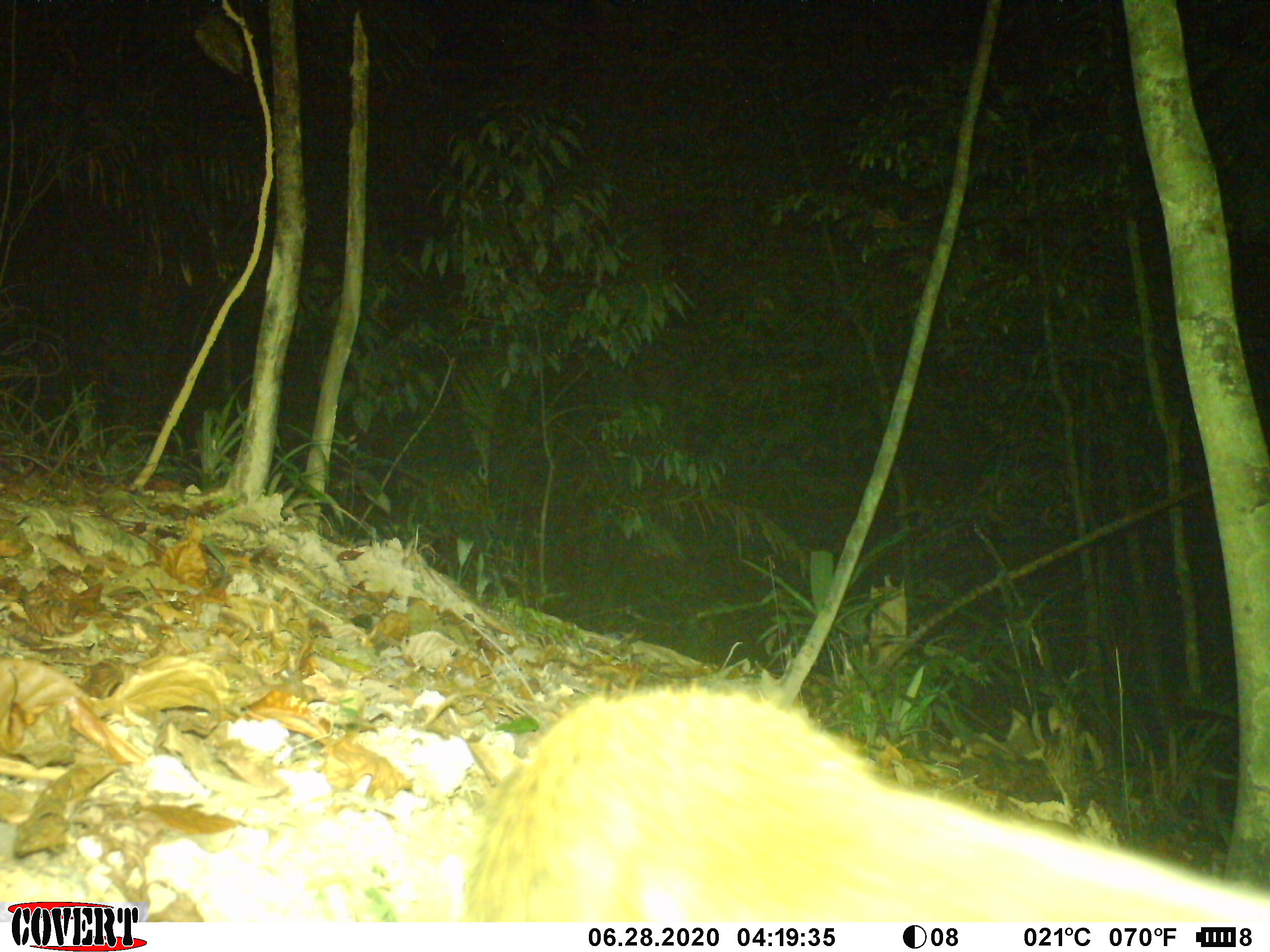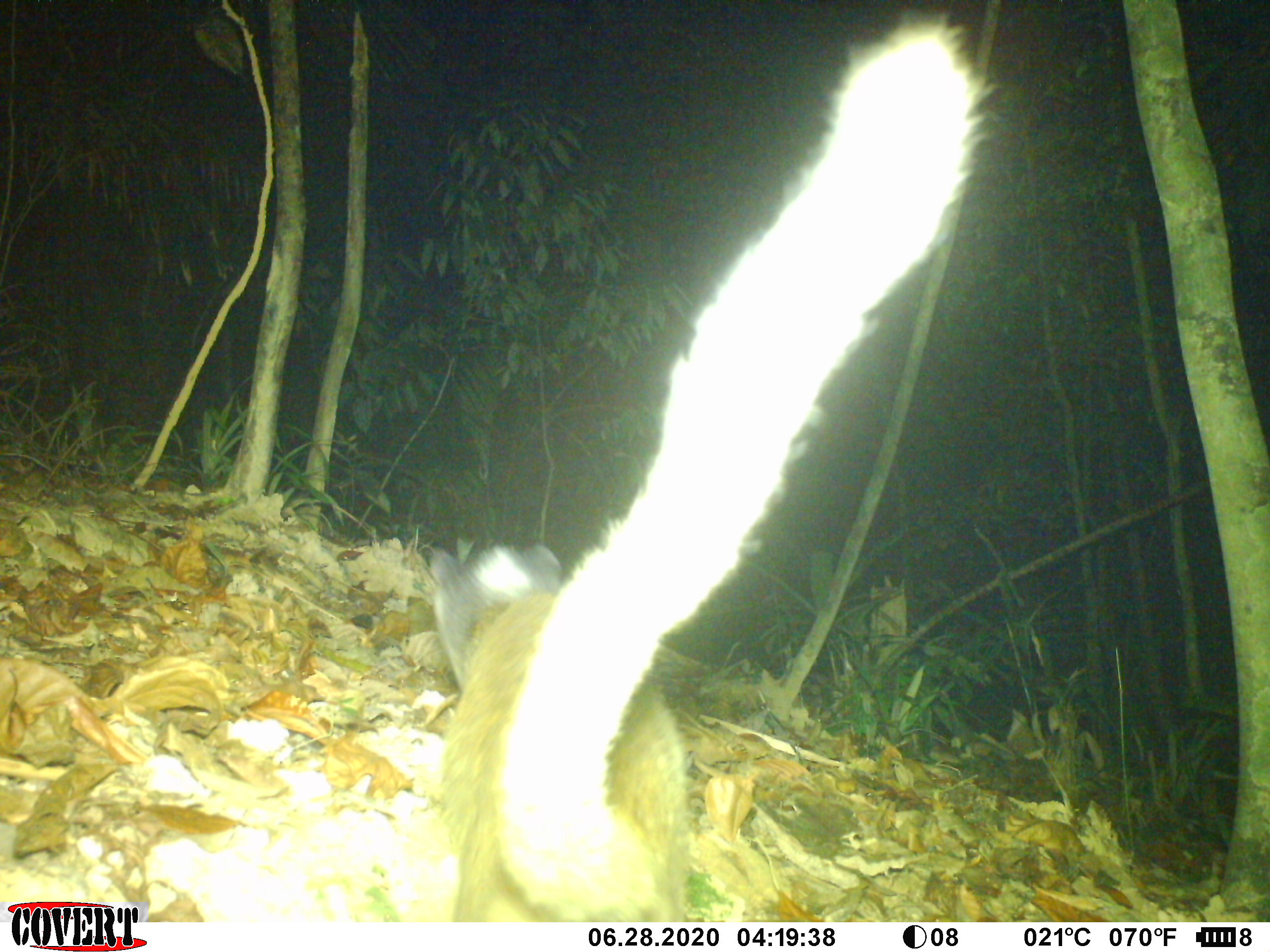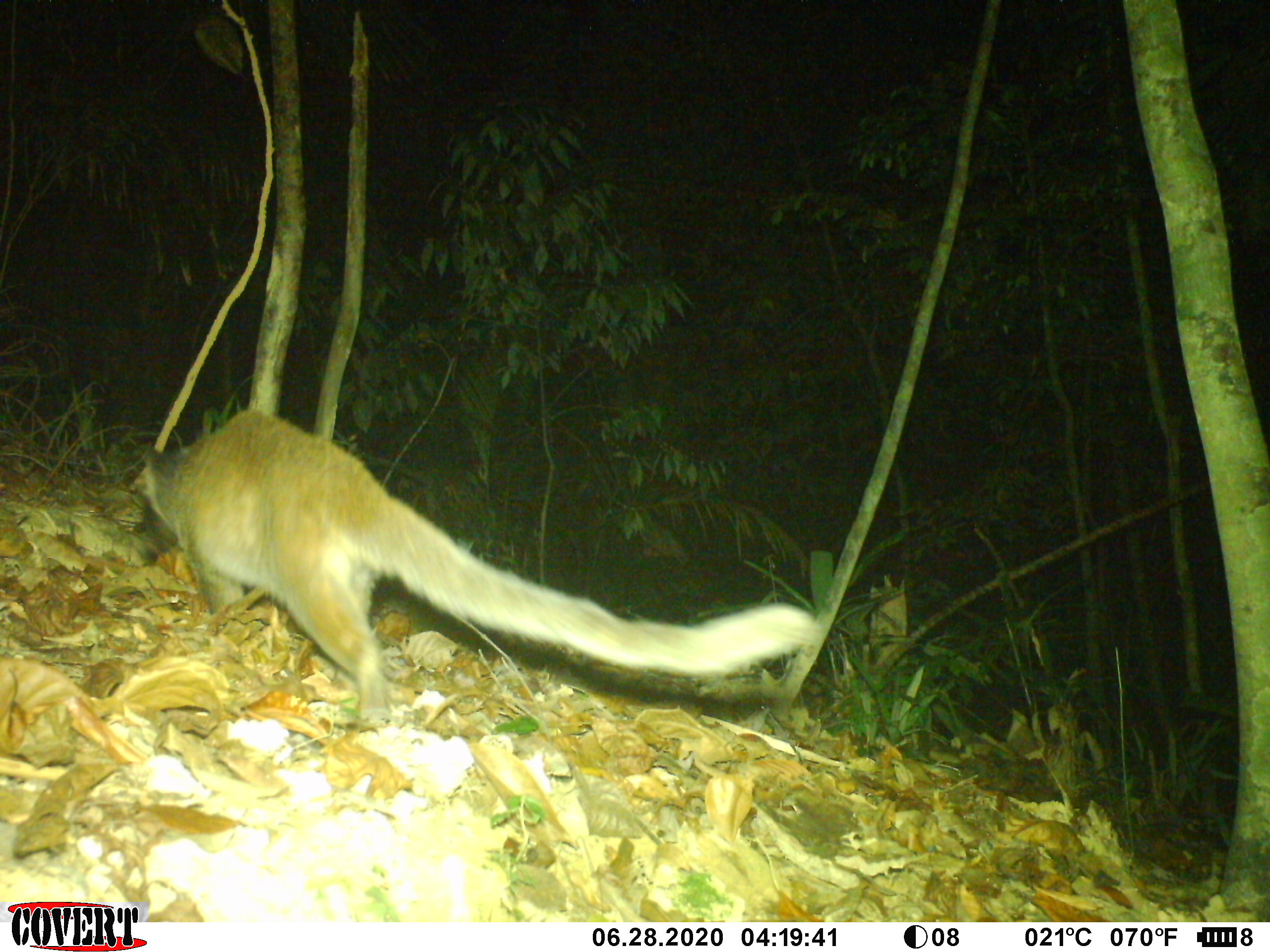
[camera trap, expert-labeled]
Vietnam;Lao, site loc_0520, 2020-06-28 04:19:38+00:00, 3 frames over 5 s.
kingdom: Animalia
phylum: Chordata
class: Mammalia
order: Carnivora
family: Viverridae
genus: Paguma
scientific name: Paguma larvata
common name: masked palm civet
Masked palm civet (Paguma larvata). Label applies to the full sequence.